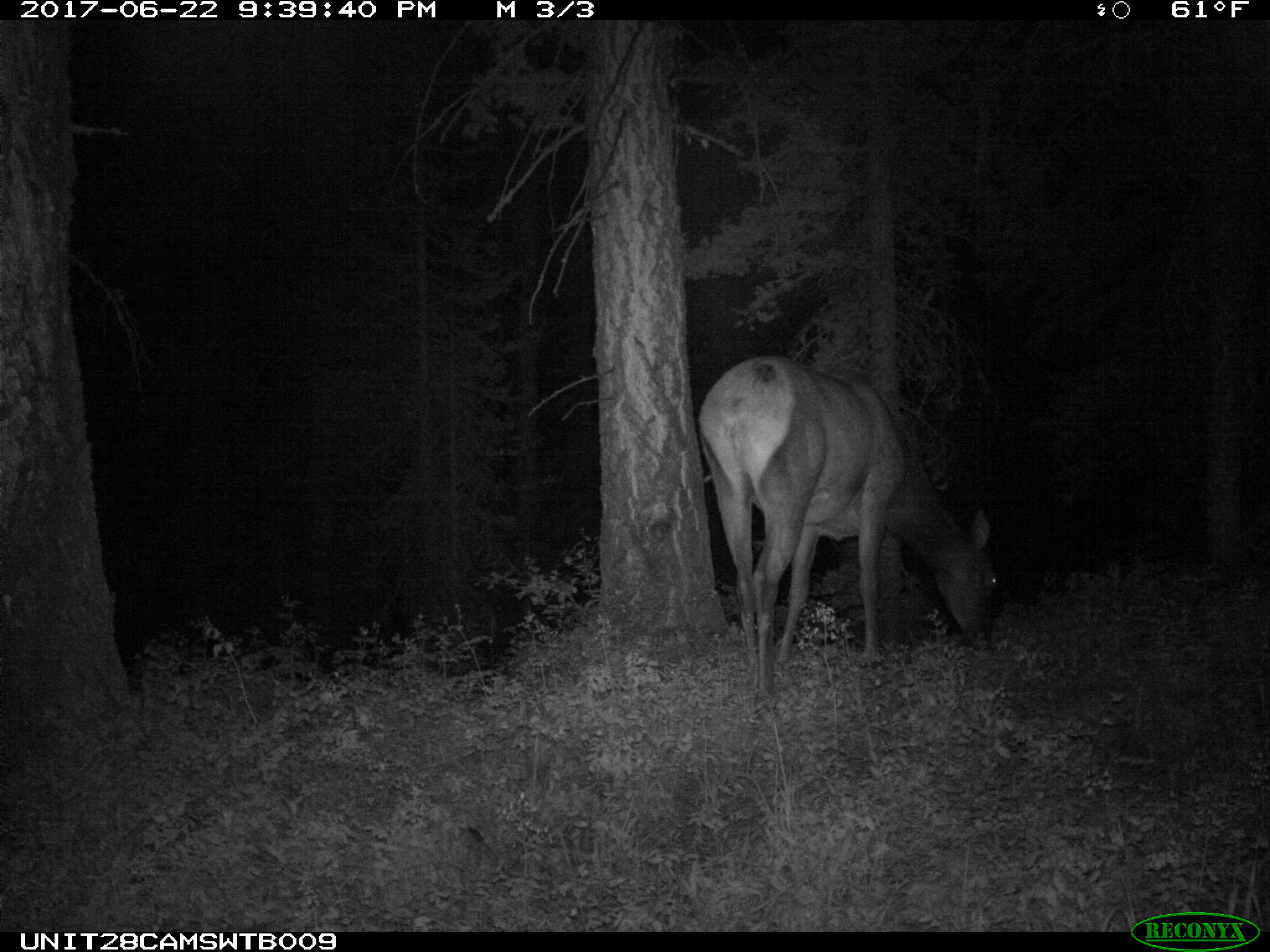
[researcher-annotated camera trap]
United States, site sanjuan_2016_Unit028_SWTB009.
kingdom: Animalia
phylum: Chordata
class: Mammalia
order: Artiodactyla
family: Cervidae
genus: Cervus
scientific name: Cervus elaphus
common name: red deer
Cervus elaphus (red deer).